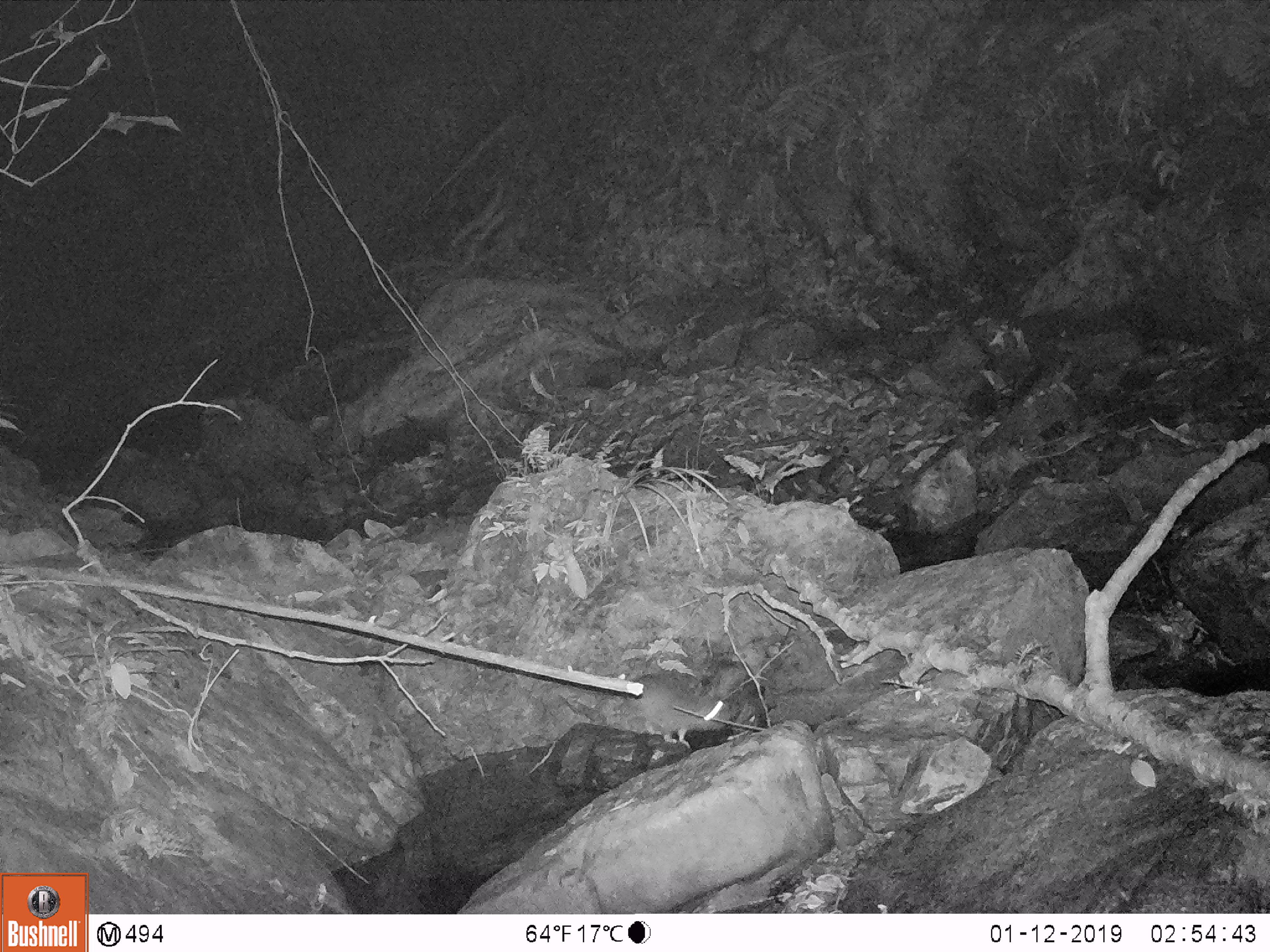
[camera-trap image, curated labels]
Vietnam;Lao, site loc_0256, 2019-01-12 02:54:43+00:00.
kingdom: Animalia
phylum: Chordata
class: Mammalia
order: Rodentia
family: Muridae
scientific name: Muridae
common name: old-world mice and rats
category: unidentified murid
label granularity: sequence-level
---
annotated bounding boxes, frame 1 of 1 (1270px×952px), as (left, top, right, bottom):
unidentified murid: (628, 672, 729, 748)